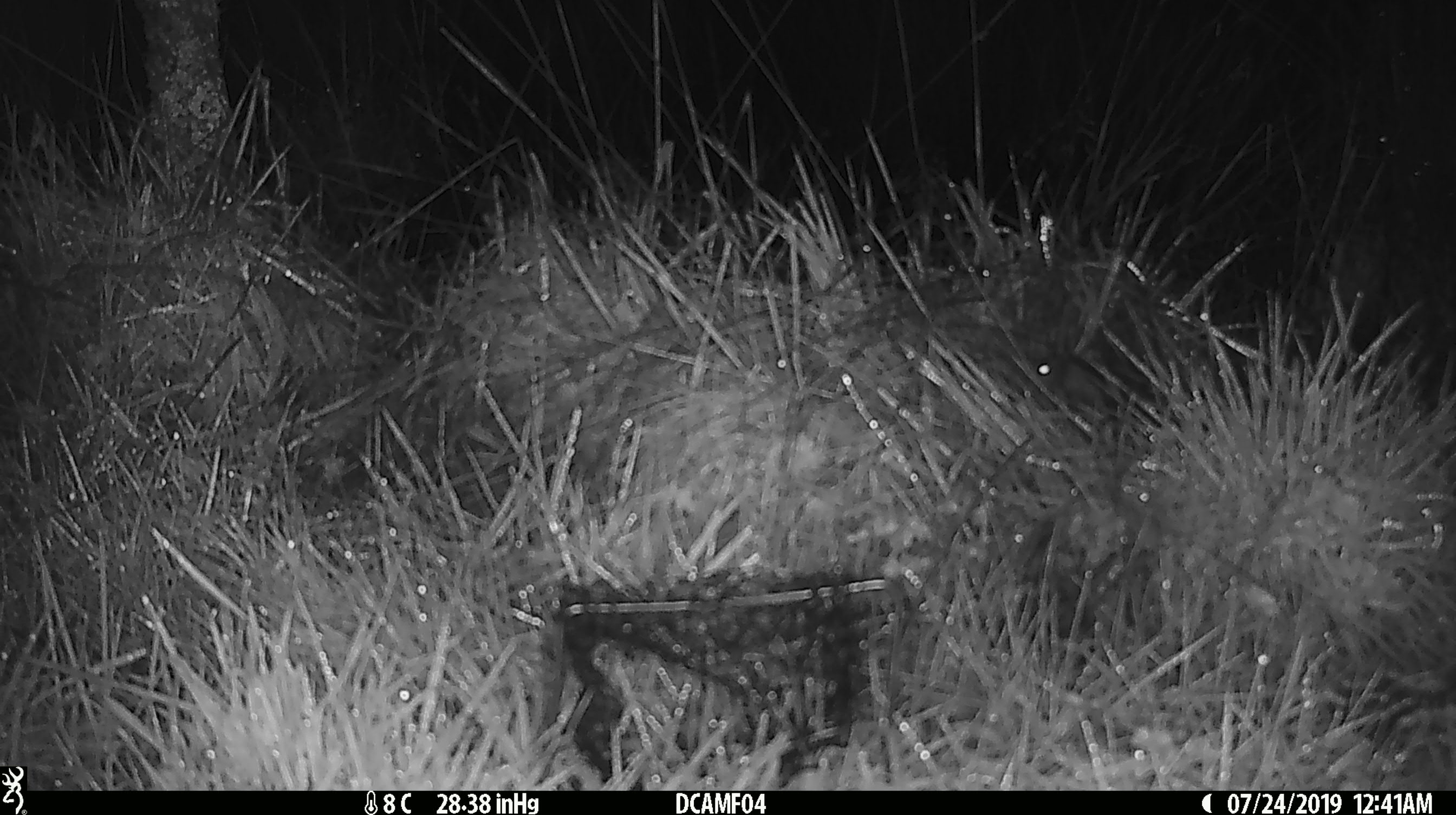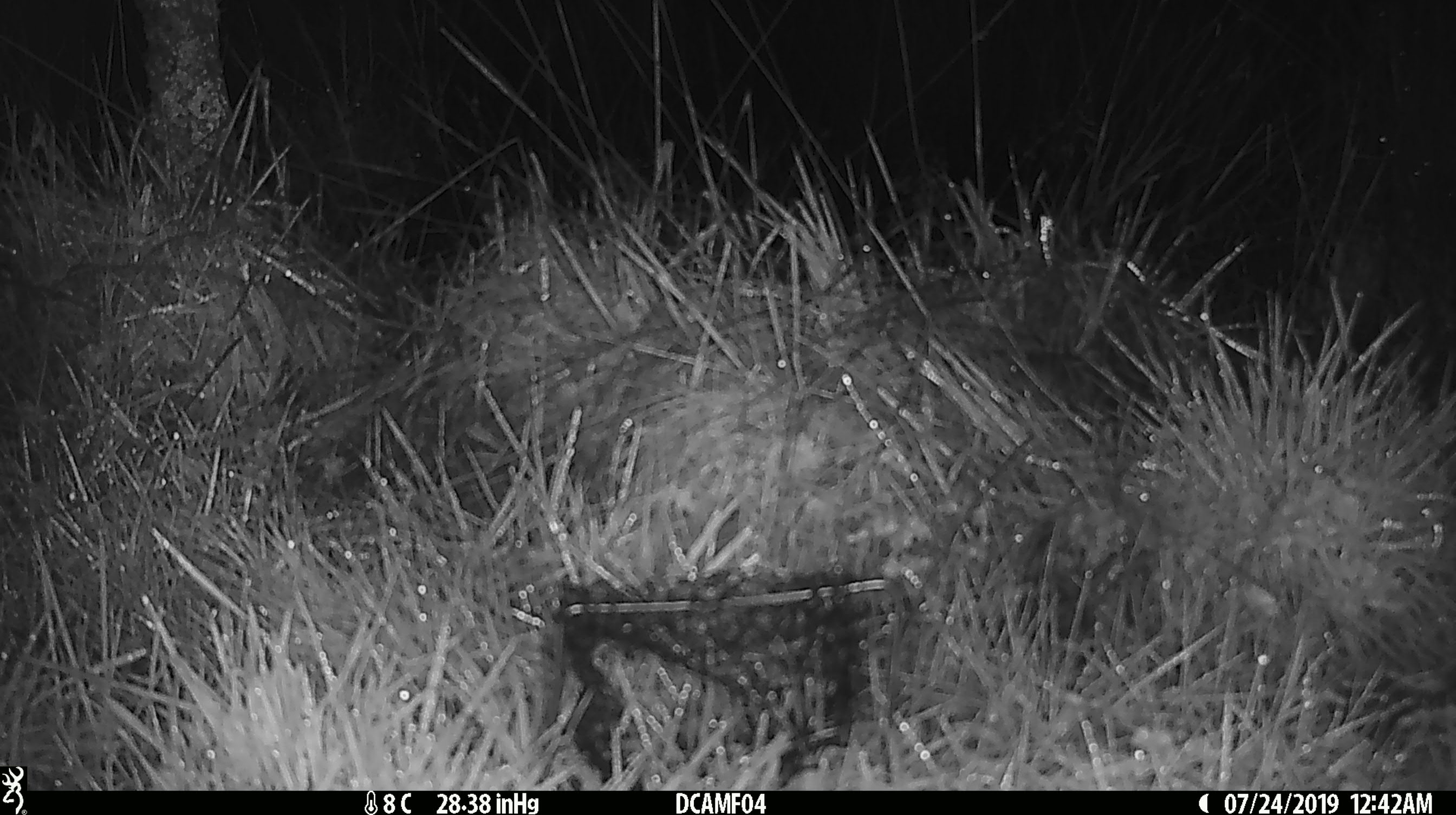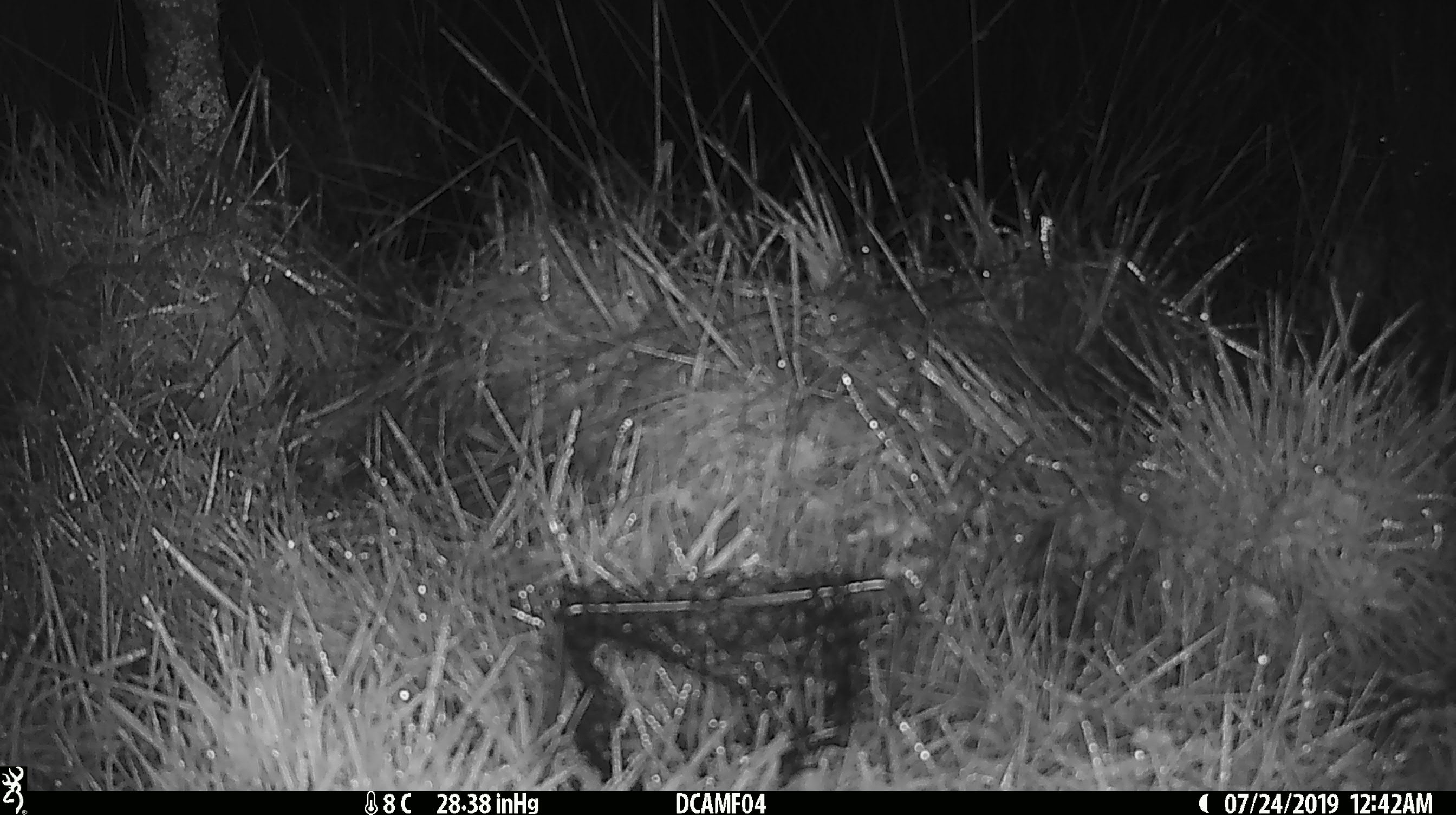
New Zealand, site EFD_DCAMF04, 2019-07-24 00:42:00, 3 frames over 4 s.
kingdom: Animalia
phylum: Chordata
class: Mammalia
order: Rodentia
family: Muridae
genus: Mus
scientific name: Mus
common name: mouse